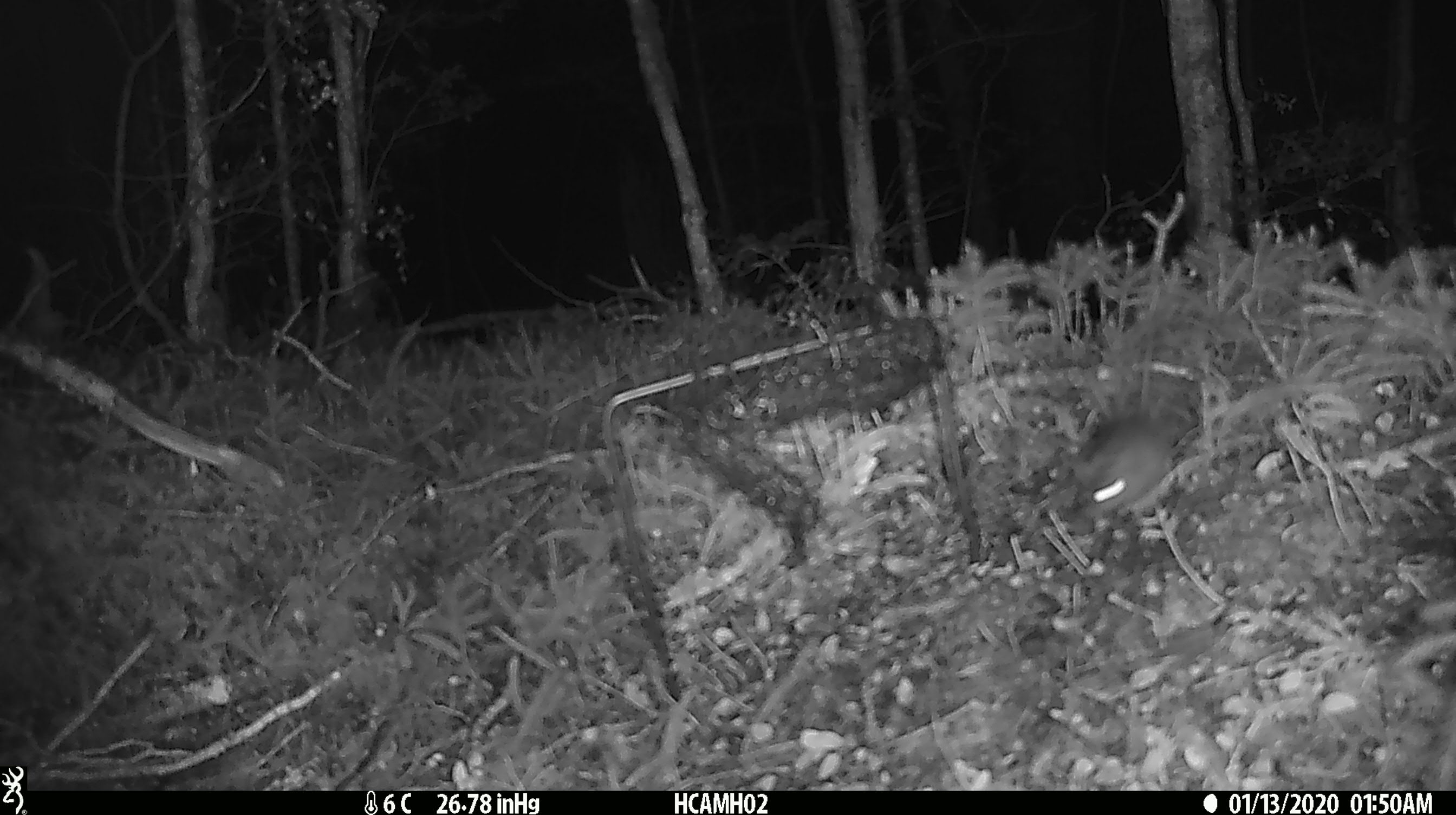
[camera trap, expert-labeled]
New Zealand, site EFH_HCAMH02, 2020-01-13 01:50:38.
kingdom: Animalia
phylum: Chordata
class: Mammalia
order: Rodentia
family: Muridae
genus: Mus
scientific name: Mus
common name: mouse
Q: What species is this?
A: Mouse (Mus).